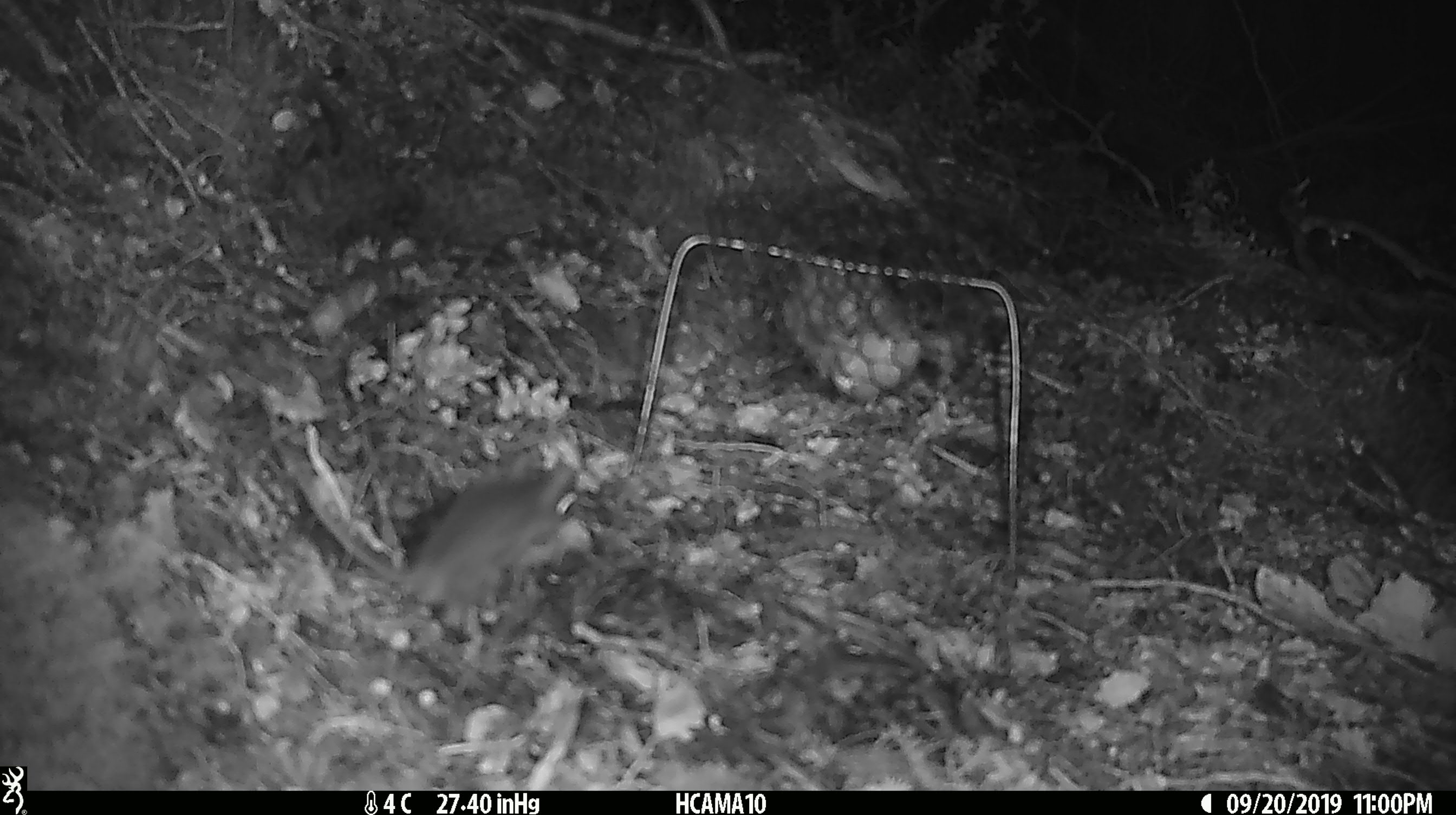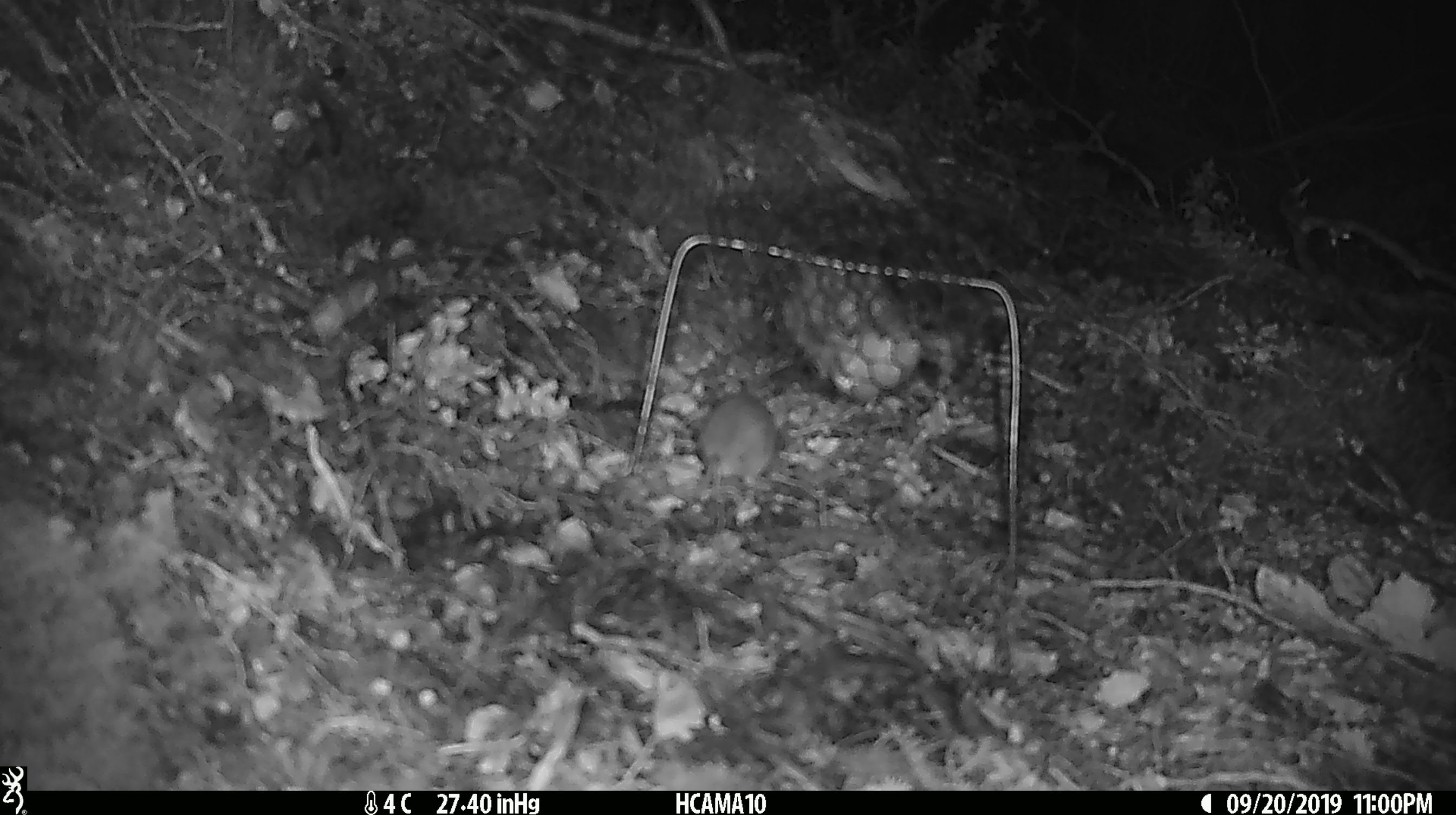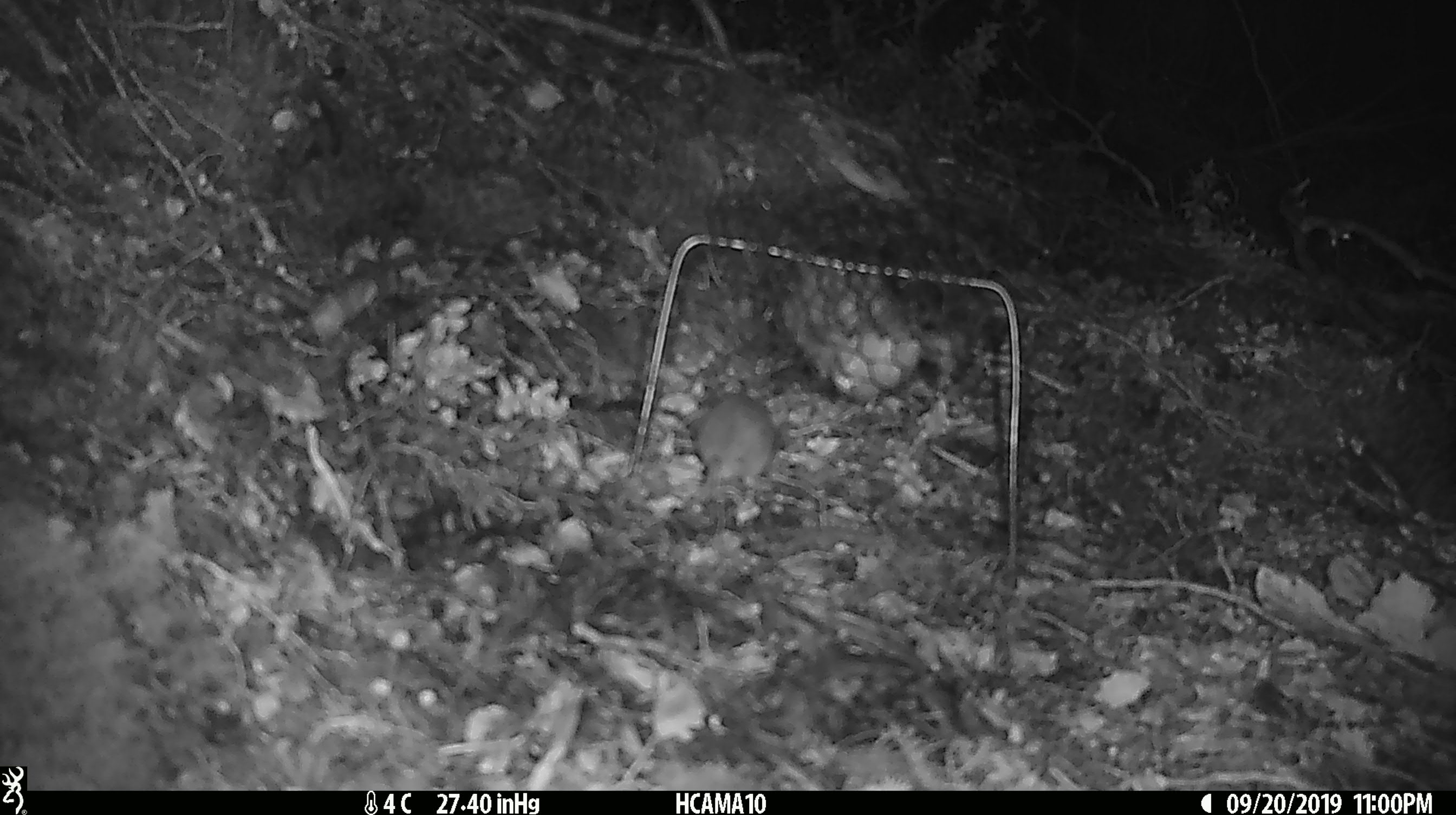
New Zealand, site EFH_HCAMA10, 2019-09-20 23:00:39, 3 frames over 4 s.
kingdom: Animalia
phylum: Chordata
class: Mammalia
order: Rodentia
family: Muridae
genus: Mus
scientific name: Mus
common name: mouse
Mouse (Mus).